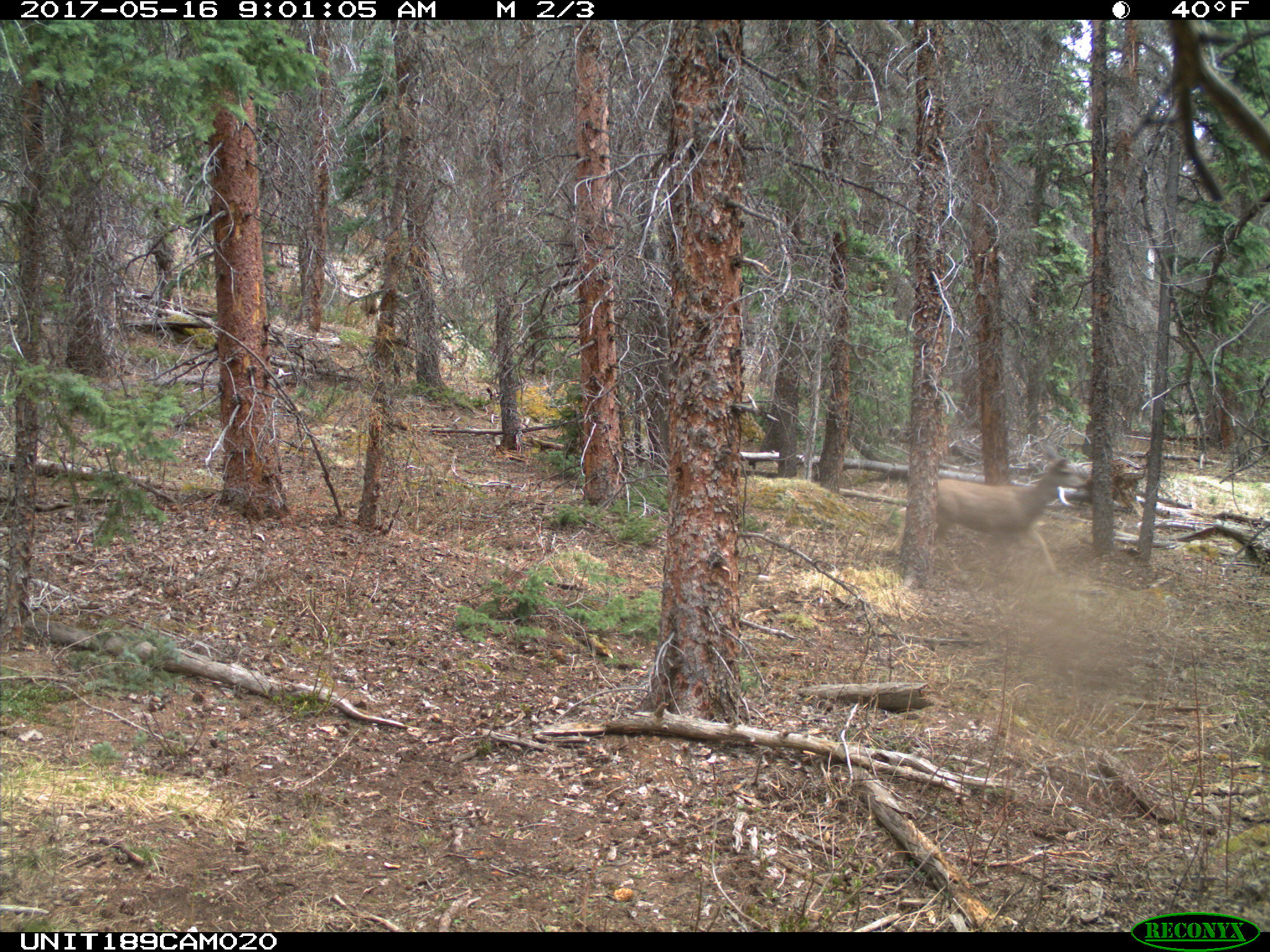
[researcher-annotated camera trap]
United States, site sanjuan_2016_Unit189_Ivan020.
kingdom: Animalia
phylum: Chordata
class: Mammalia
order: Artiodactyla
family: Cervidae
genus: Odocoileus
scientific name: Odocoileus hemionus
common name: mule deer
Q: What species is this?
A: Odocoileus hemionus (mule deer).